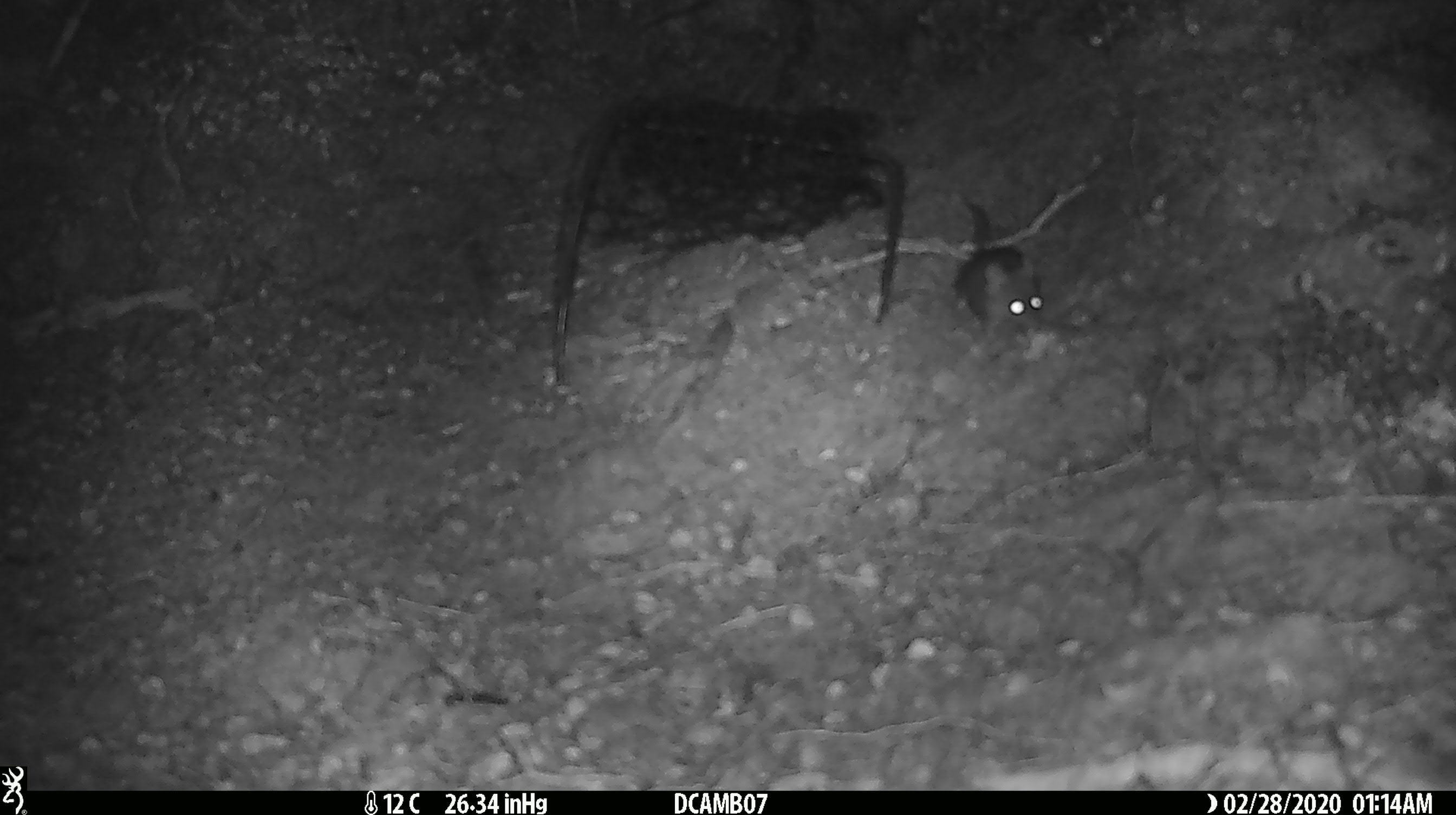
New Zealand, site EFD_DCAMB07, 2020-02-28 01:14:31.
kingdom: Animalia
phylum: Chordata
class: Mammalia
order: Rodentia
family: Muridae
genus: Mus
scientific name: Mus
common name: mouse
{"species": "mouse (Mus)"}